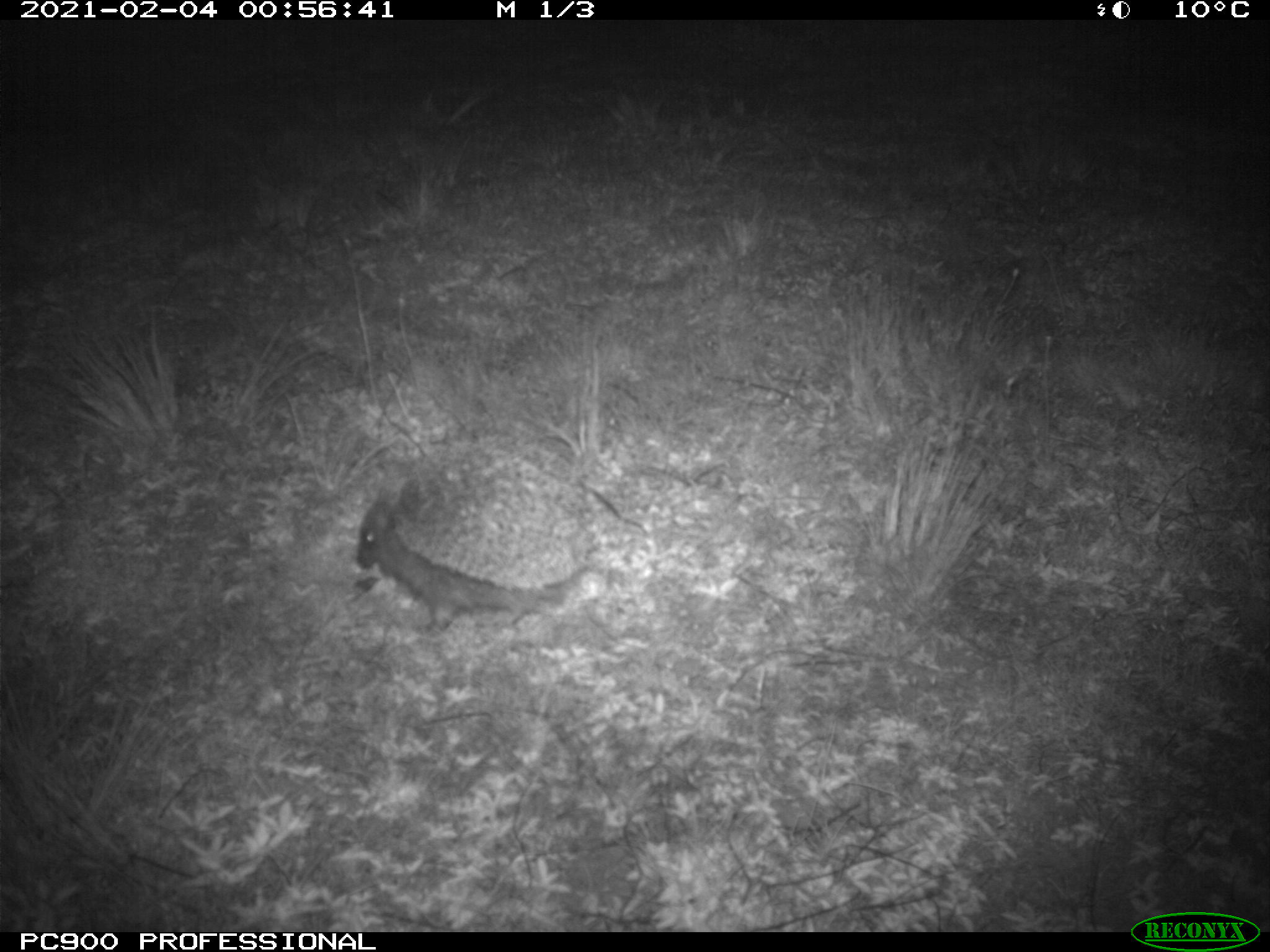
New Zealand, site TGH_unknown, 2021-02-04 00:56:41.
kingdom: Animalia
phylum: Chordata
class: Mammalia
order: Eulipotyphla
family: Erinaceidae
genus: Erinaceus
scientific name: Erinaceus europaeus europaeus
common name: european hedgehog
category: hedgehog